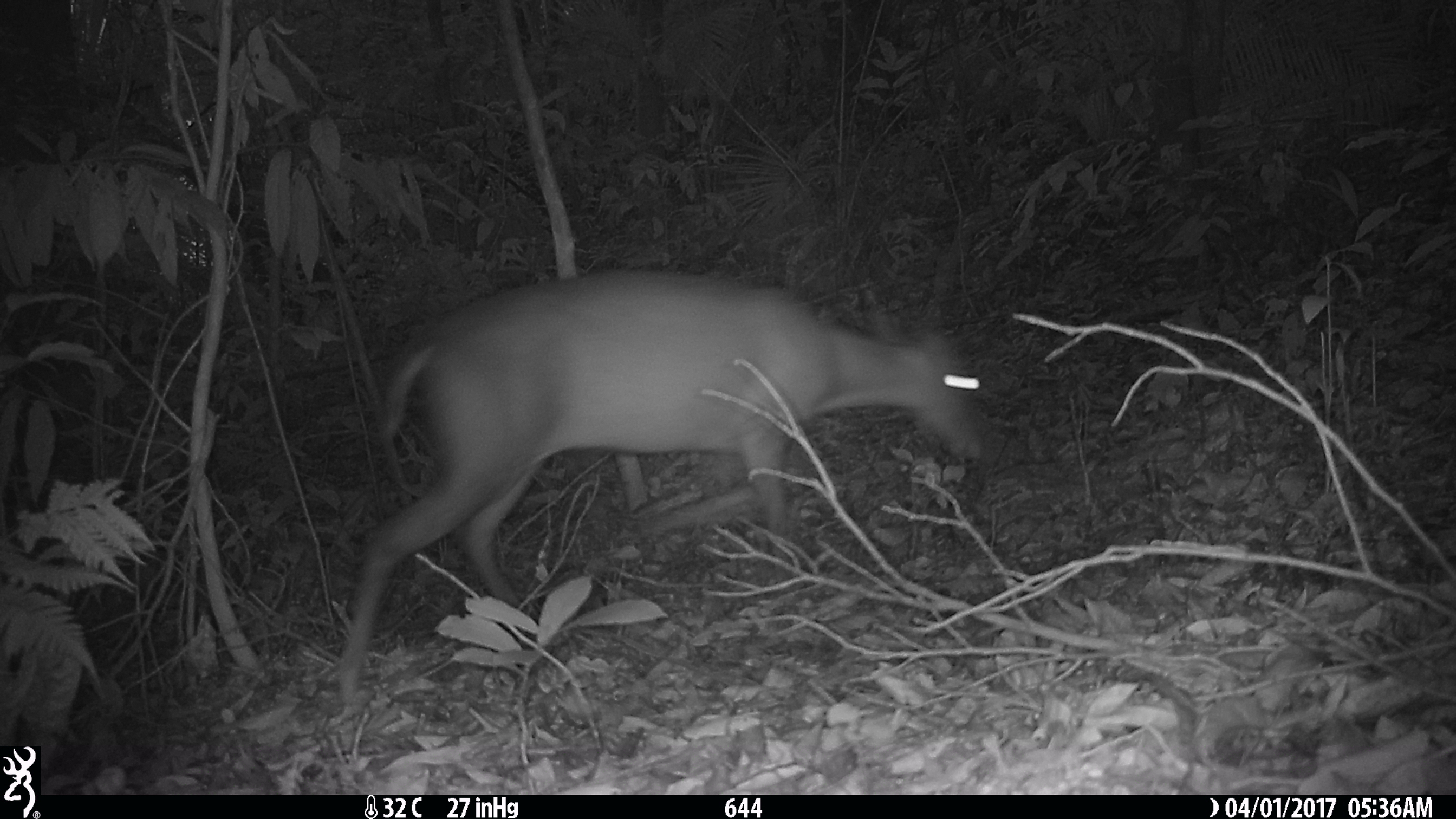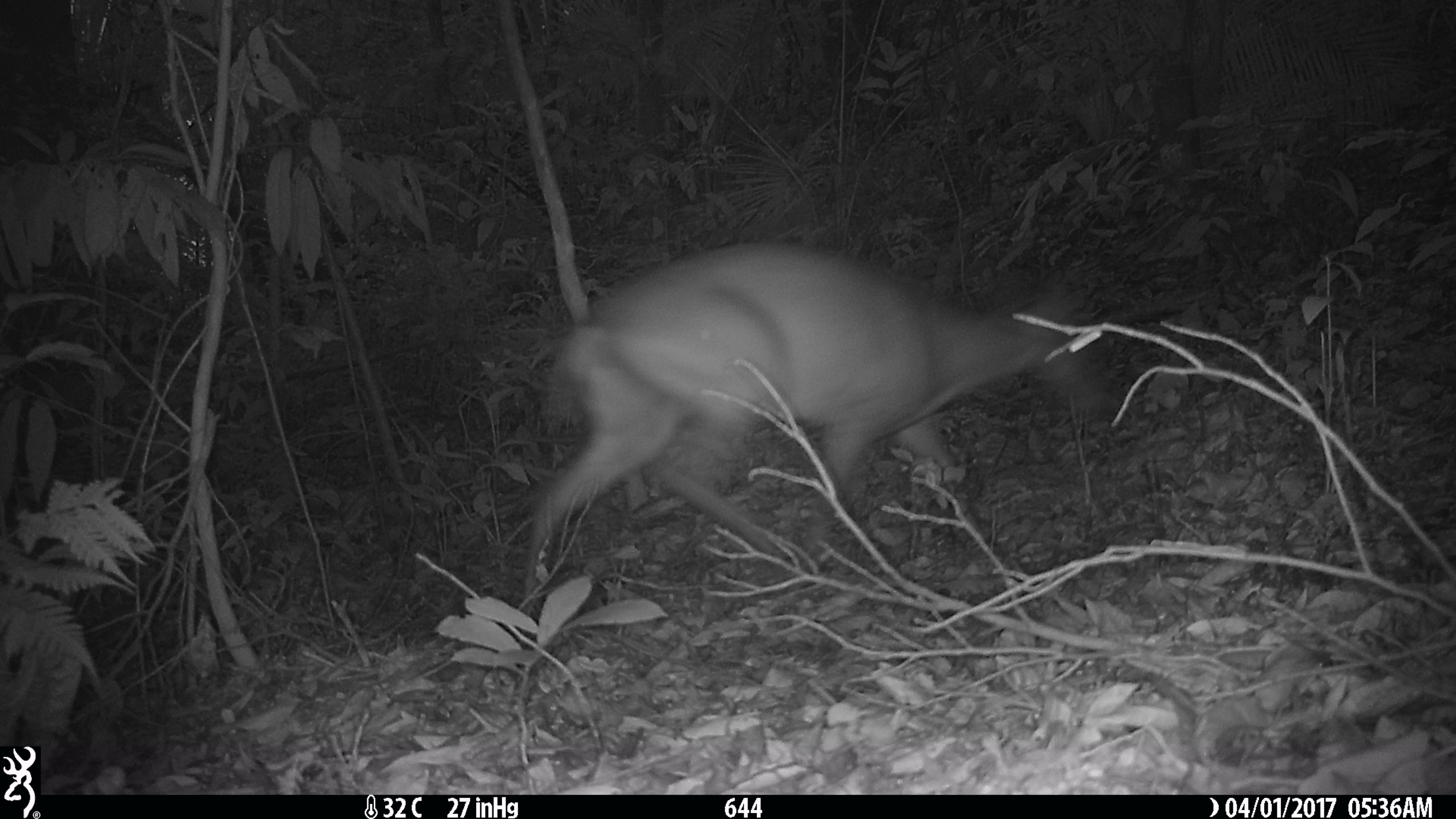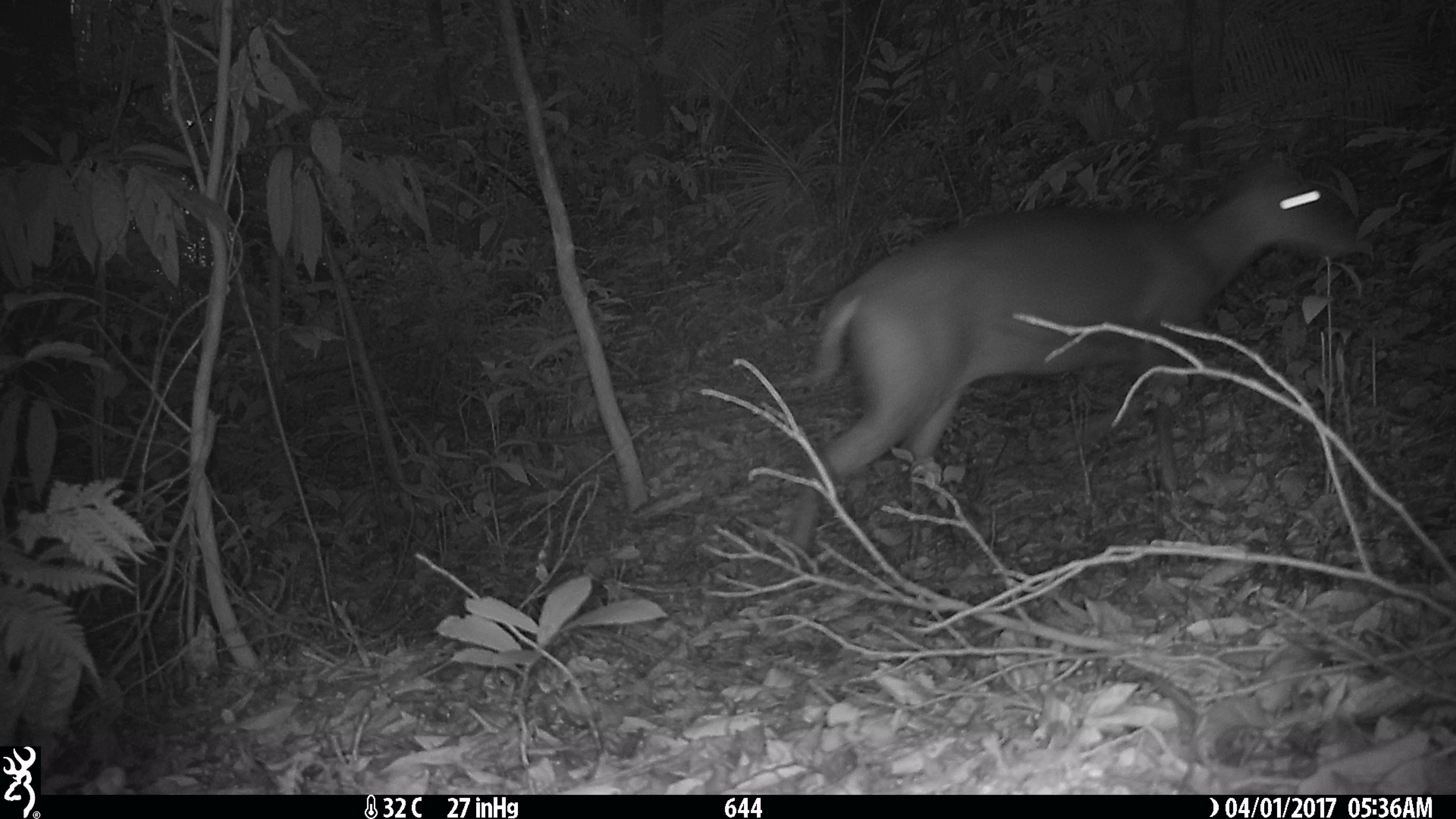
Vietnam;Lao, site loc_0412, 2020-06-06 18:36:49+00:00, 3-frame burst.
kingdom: Animalia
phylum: Chordata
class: Mammalia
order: Artiodactyla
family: Cervidae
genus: Muntiacus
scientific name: Muntiacus rooseveltorum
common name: roosevelt's muntjac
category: roosevelts muntjac group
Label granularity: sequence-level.